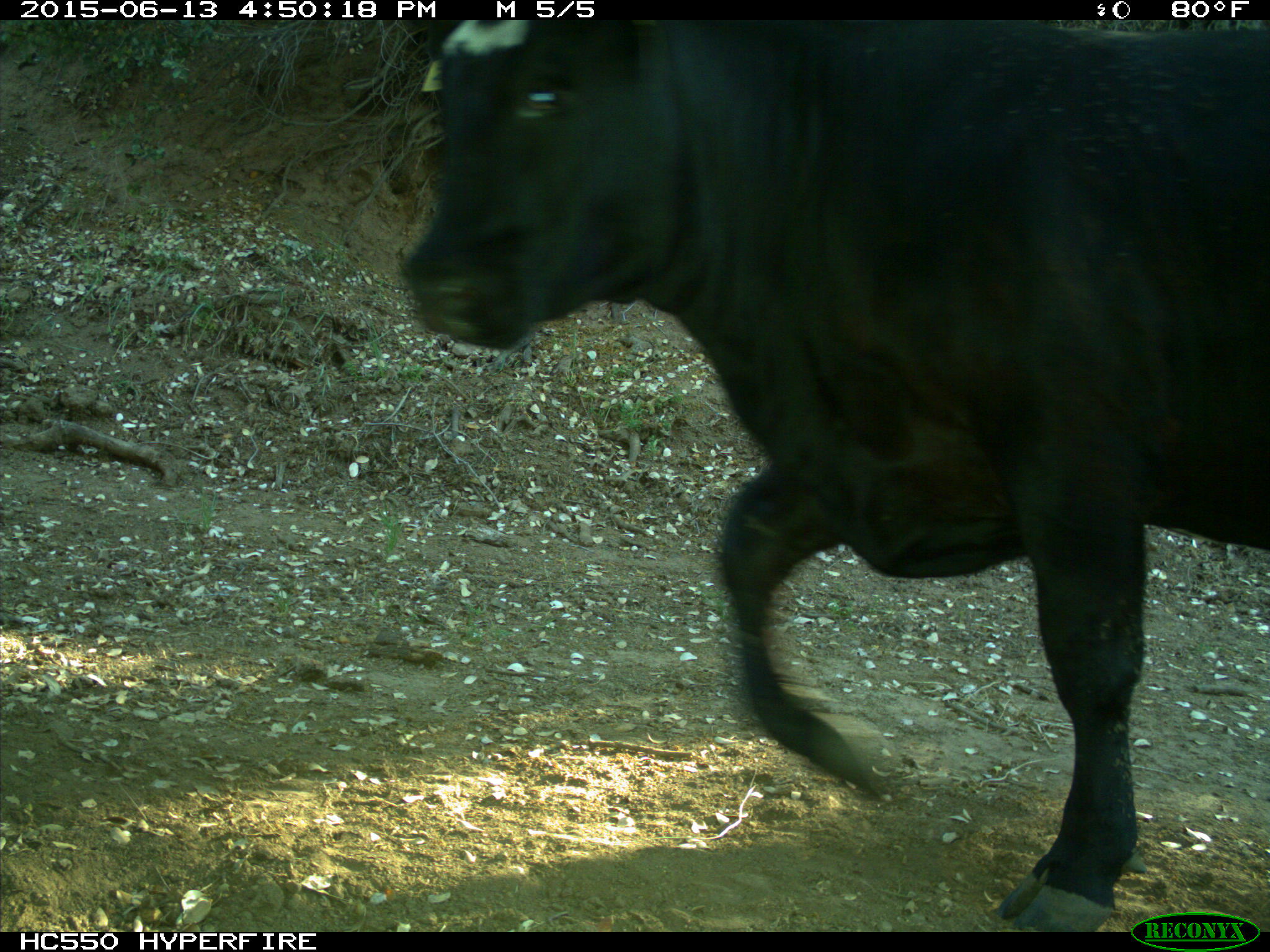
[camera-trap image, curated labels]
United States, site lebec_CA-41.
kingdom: Animalia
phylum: Chordata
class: Mammalia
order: Artiodactyla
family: Bovidae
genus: Bos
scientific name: Bos taurus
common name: domestic cow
Bos taurus (domestic cow).